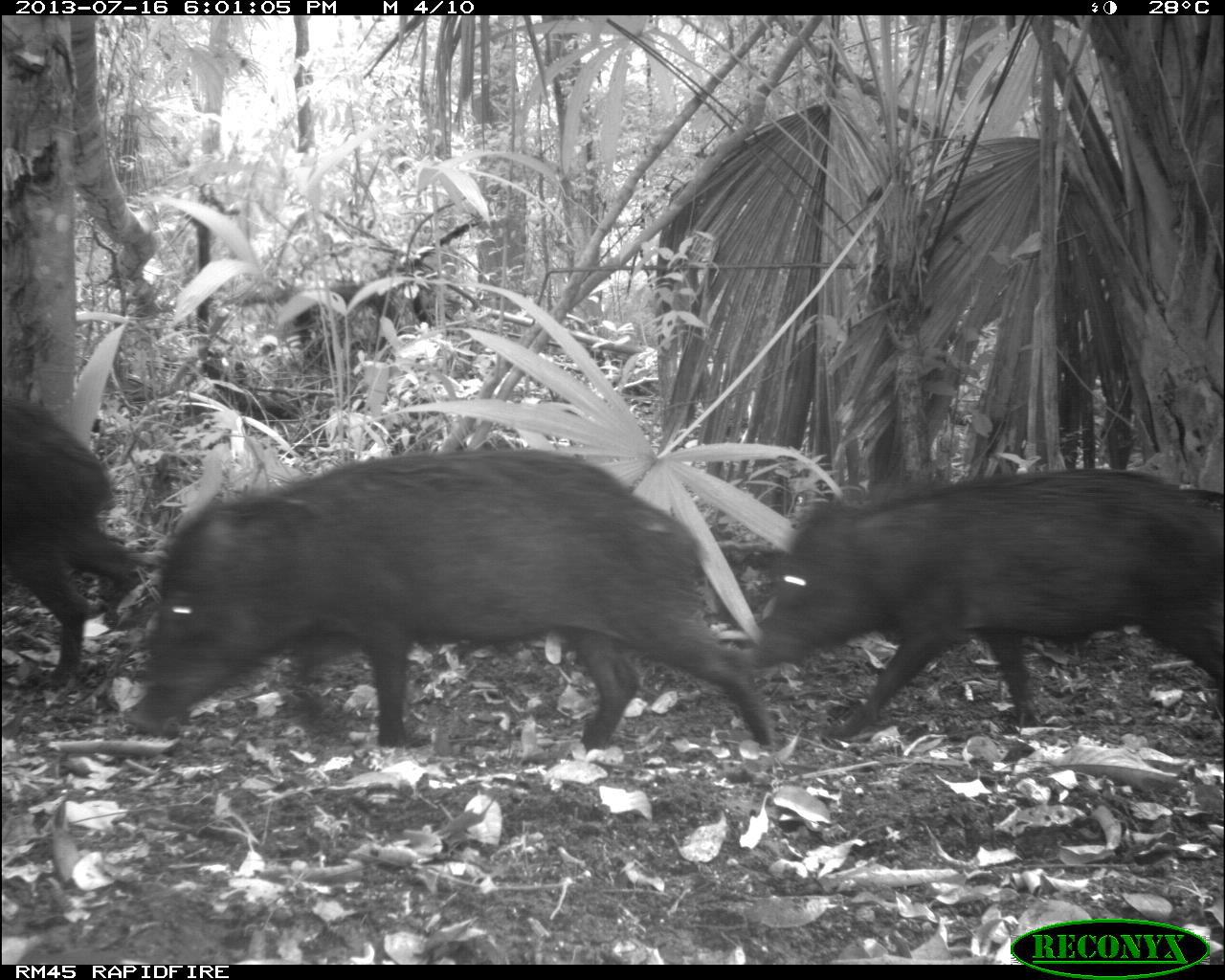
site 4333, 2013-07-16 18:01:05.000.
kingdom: Animalia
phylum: Chordata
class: Mammalia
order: Artiodactyla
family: Tayassuidae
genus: Tayassu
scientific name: Tayassu pecari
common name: white-lipped peccary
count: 3